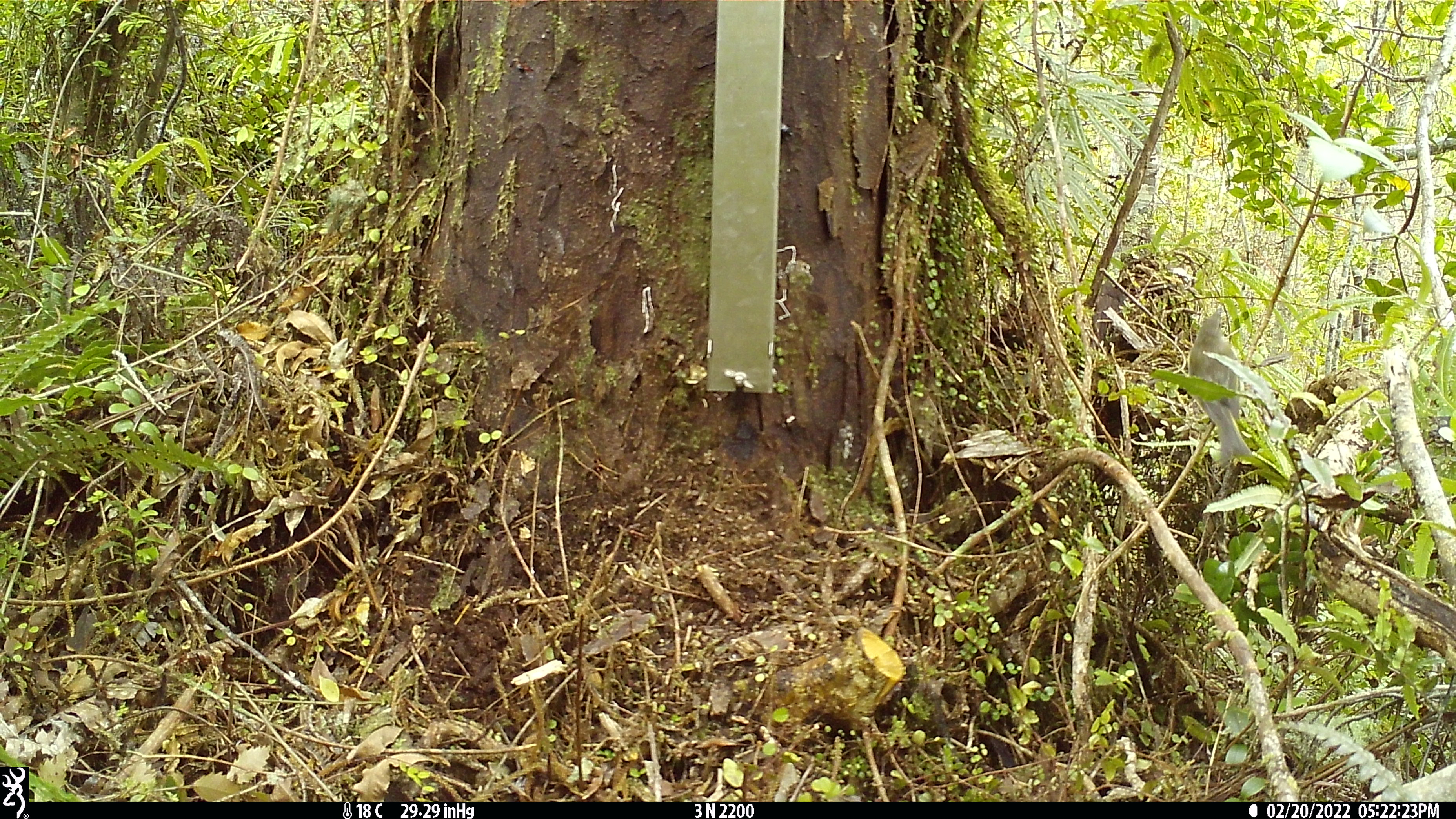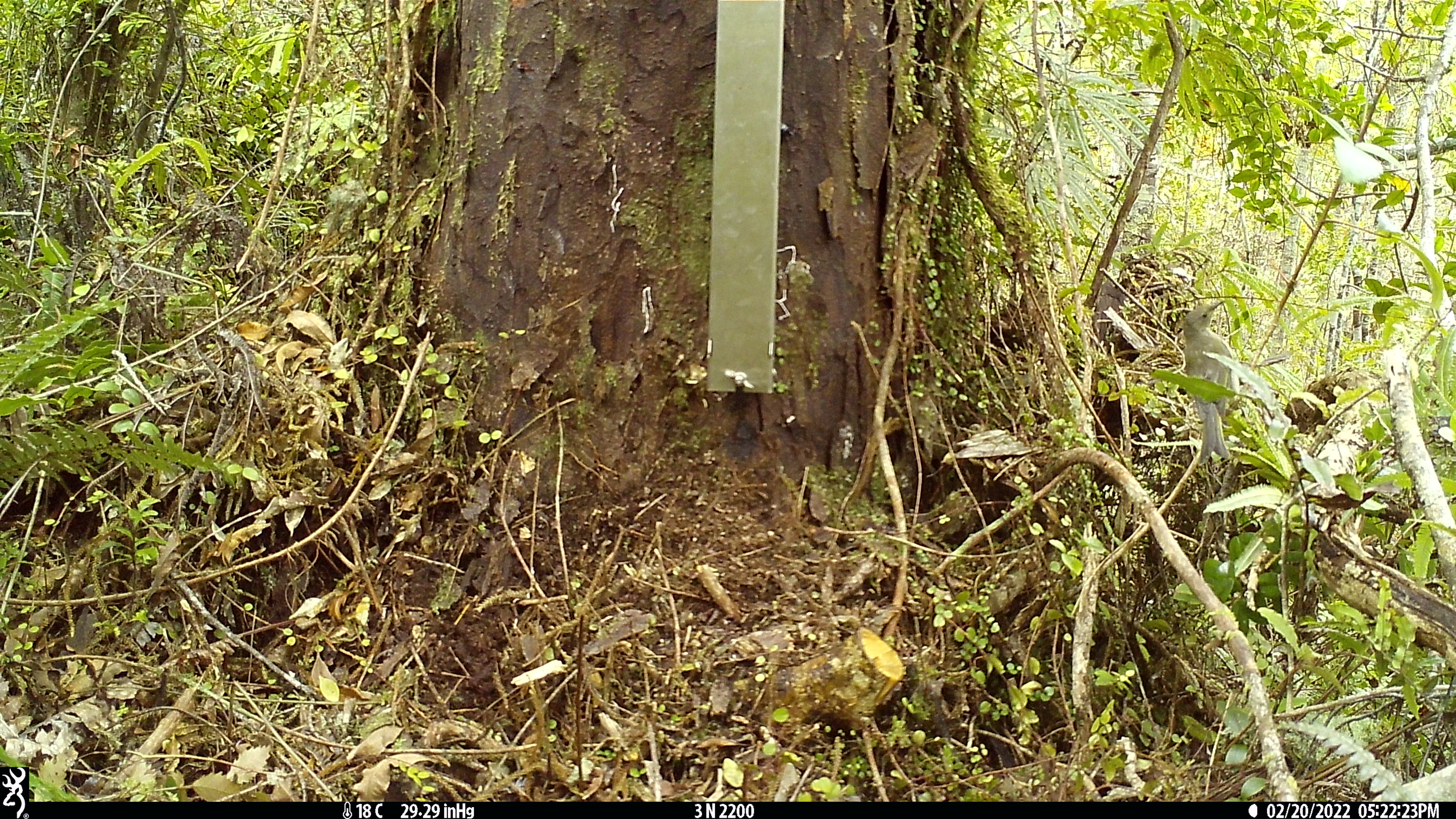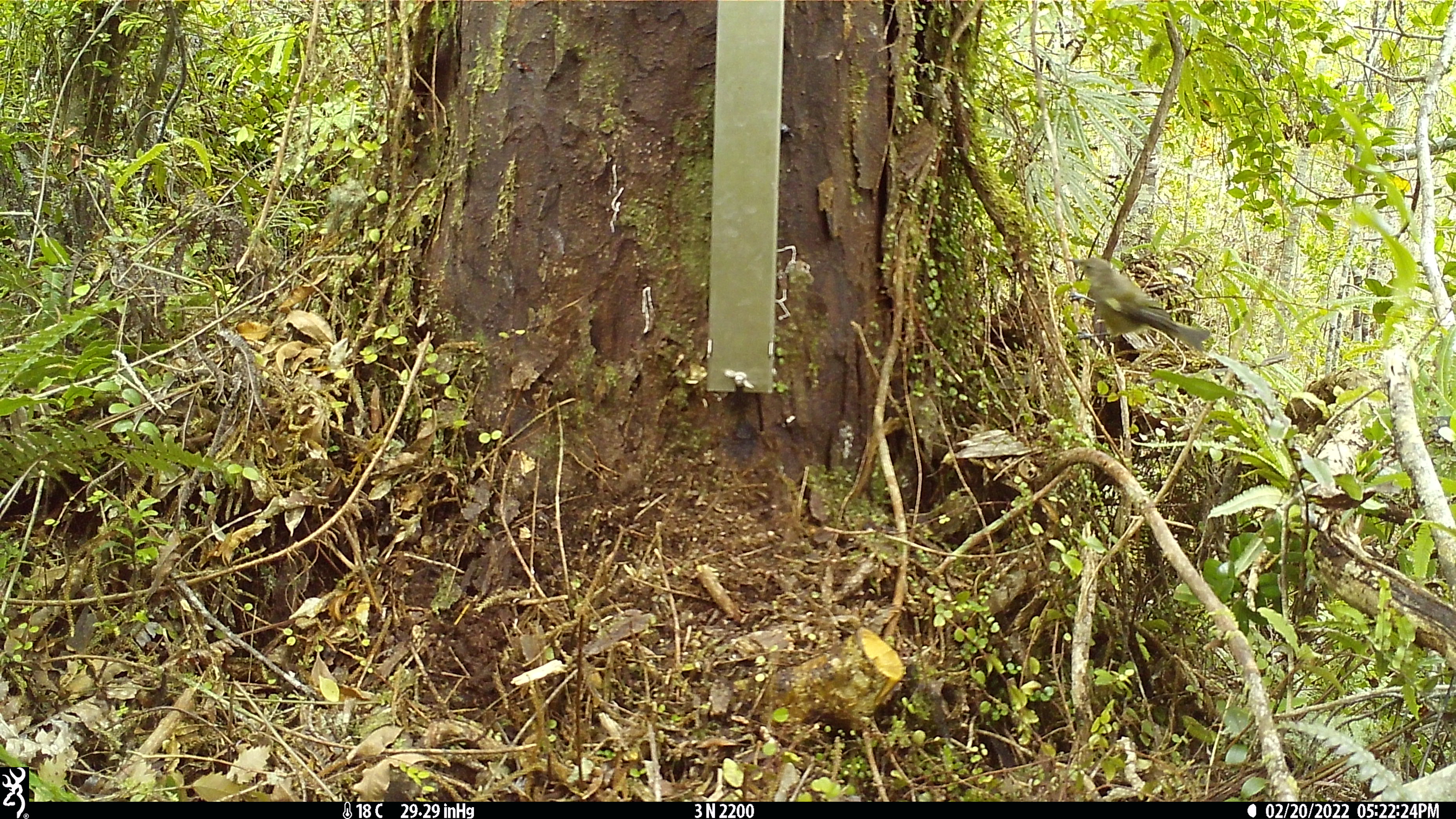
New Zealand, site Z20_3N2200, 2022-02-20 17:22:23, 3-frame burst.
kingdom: Animalia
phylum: Chordata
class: Aves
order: Passeriformes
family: Meliphagidae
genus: Anthornis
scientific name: Anthornis melanura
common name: new zealand bellbird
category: bellbird